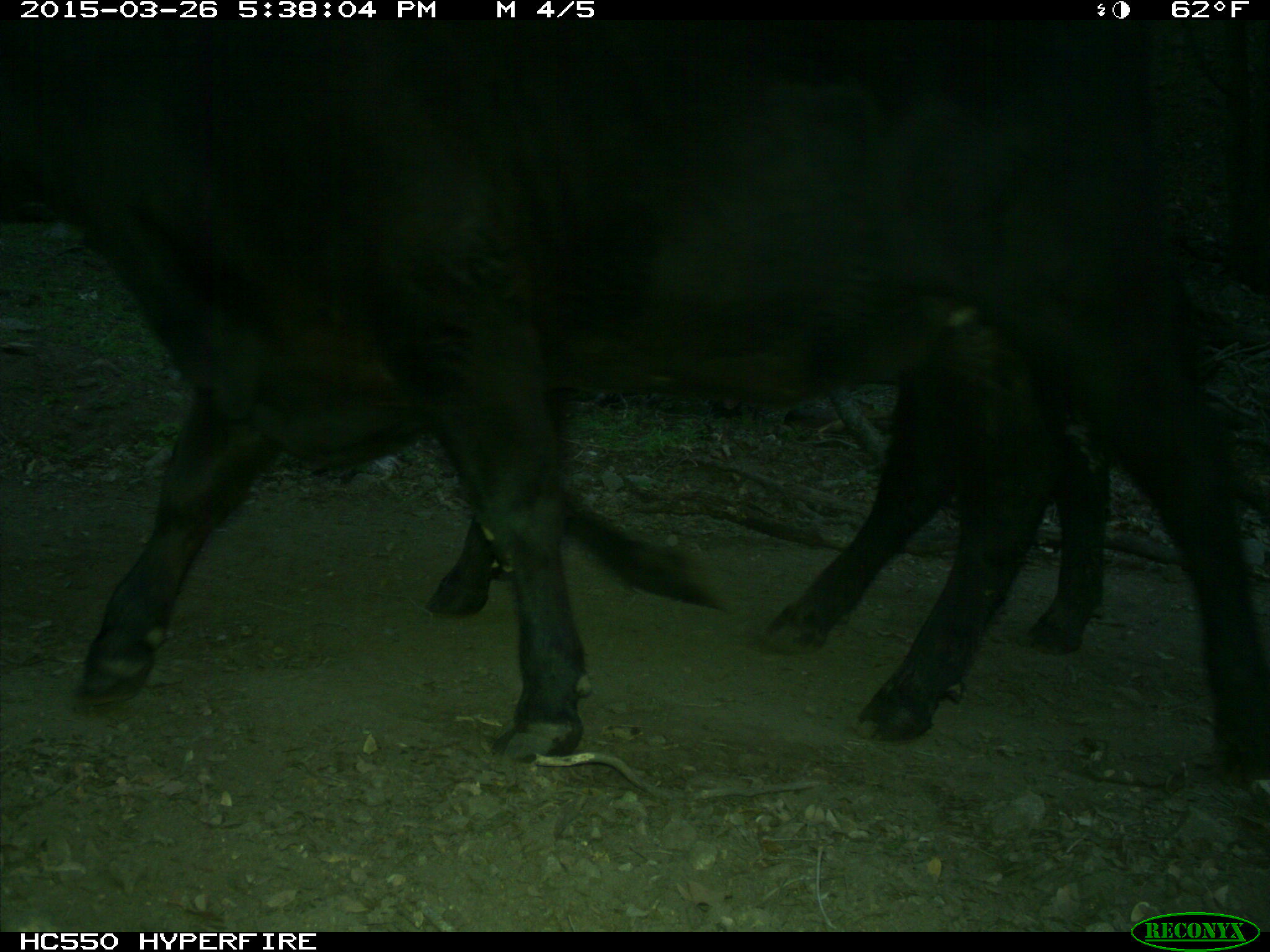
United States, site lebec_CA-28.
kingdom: Animalia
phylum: Chordata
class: Mammalia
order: Artiodactyla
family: Bovidae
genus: Bos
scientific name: Bos taurus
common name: domestic cow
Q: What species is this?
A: Bos taurus (domestic cow).